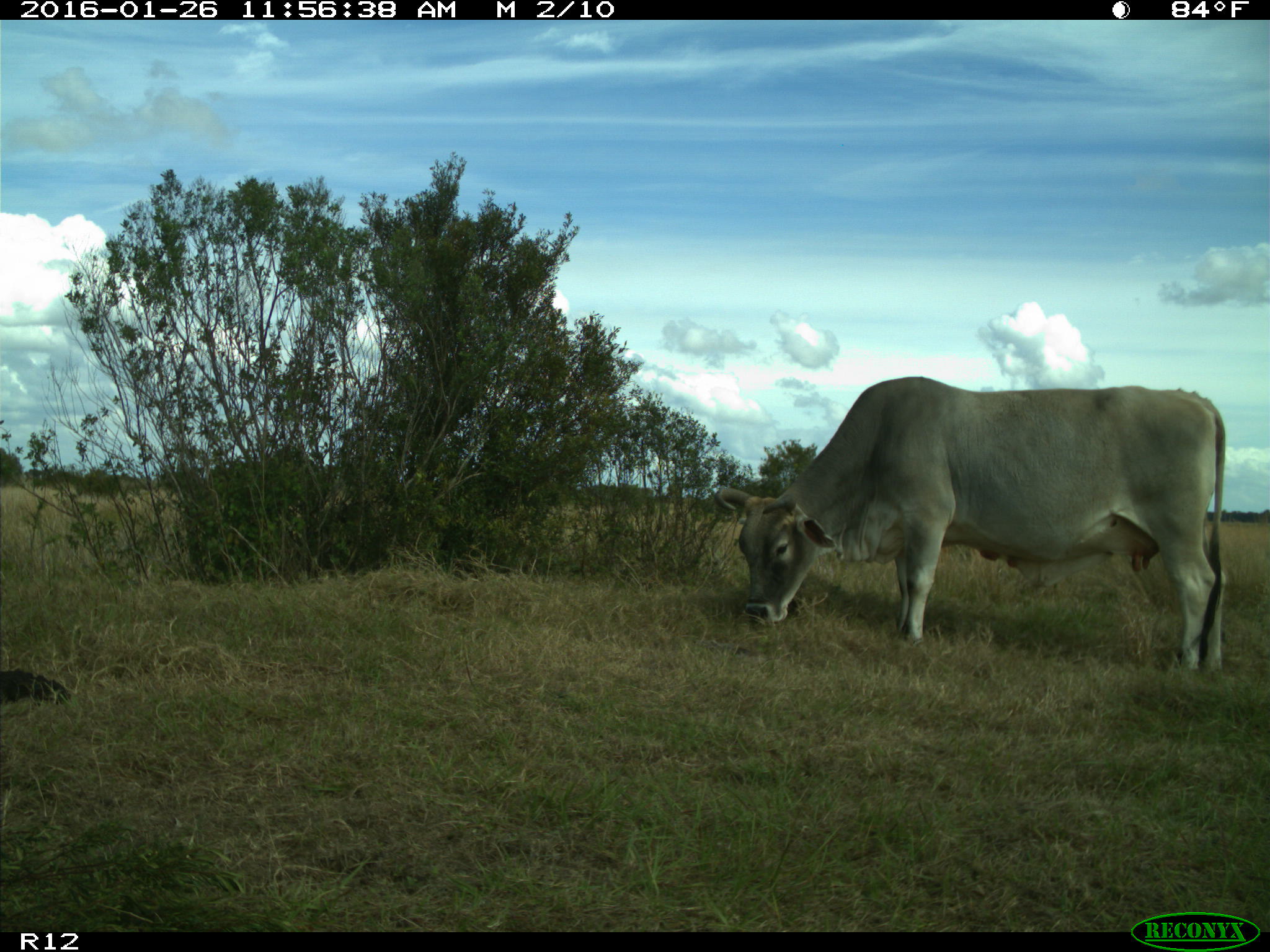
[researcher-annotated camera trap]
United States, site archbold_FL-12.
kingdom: Animalia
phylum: Chordata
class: Mammalia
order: Artiodactyla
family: Bovidae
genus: Bos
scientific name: Bos taurus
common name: domestic cow